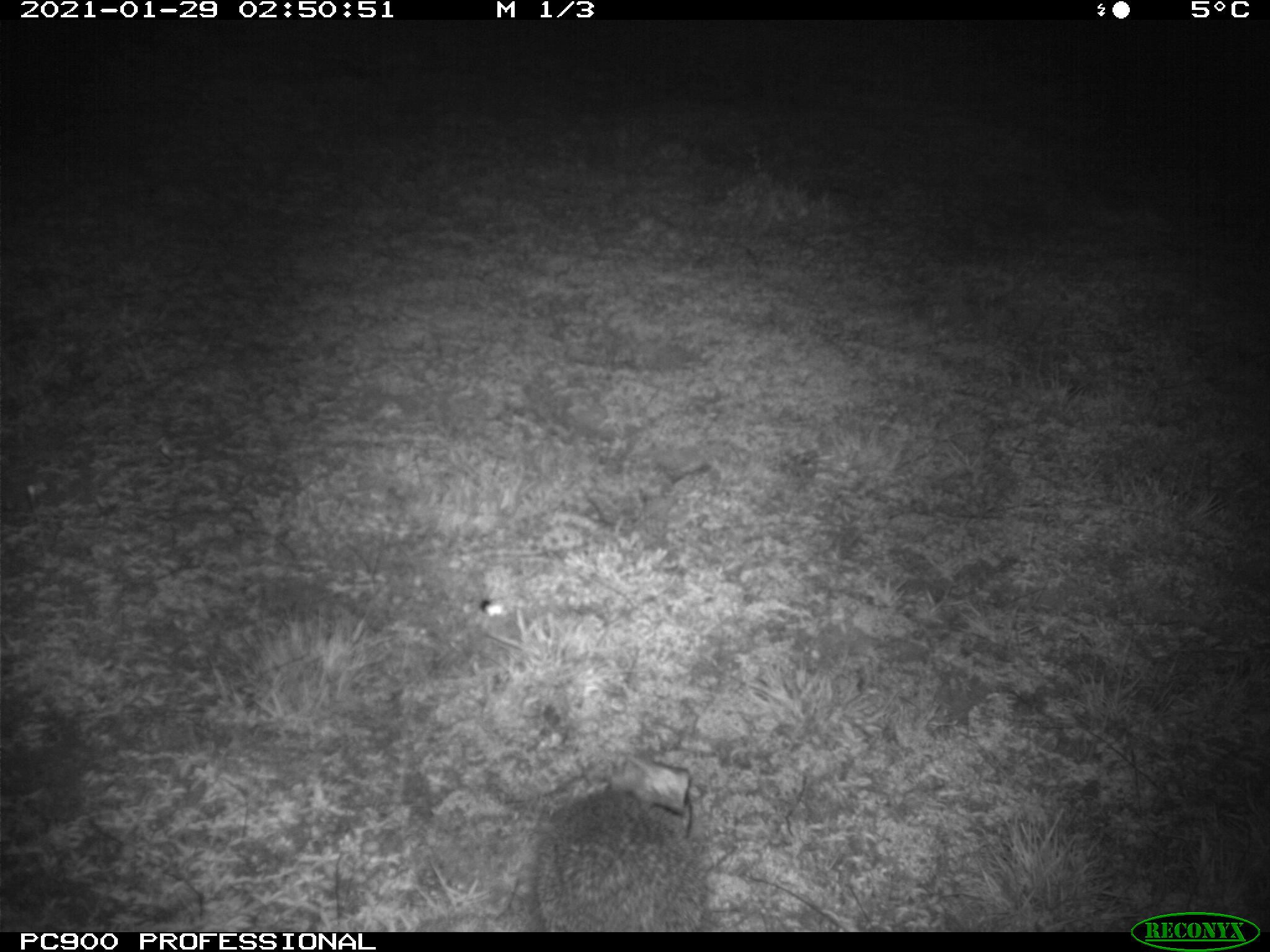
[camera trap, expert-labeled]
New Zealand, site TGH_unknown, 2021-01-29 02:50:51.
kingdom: Animalia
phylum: Chordata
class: Mammalia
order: Eulipotyphla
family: Erinaceidae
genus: Erinaceus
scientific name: Erinaceus europaeus europaeus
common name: european hedgehog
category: hedgehog